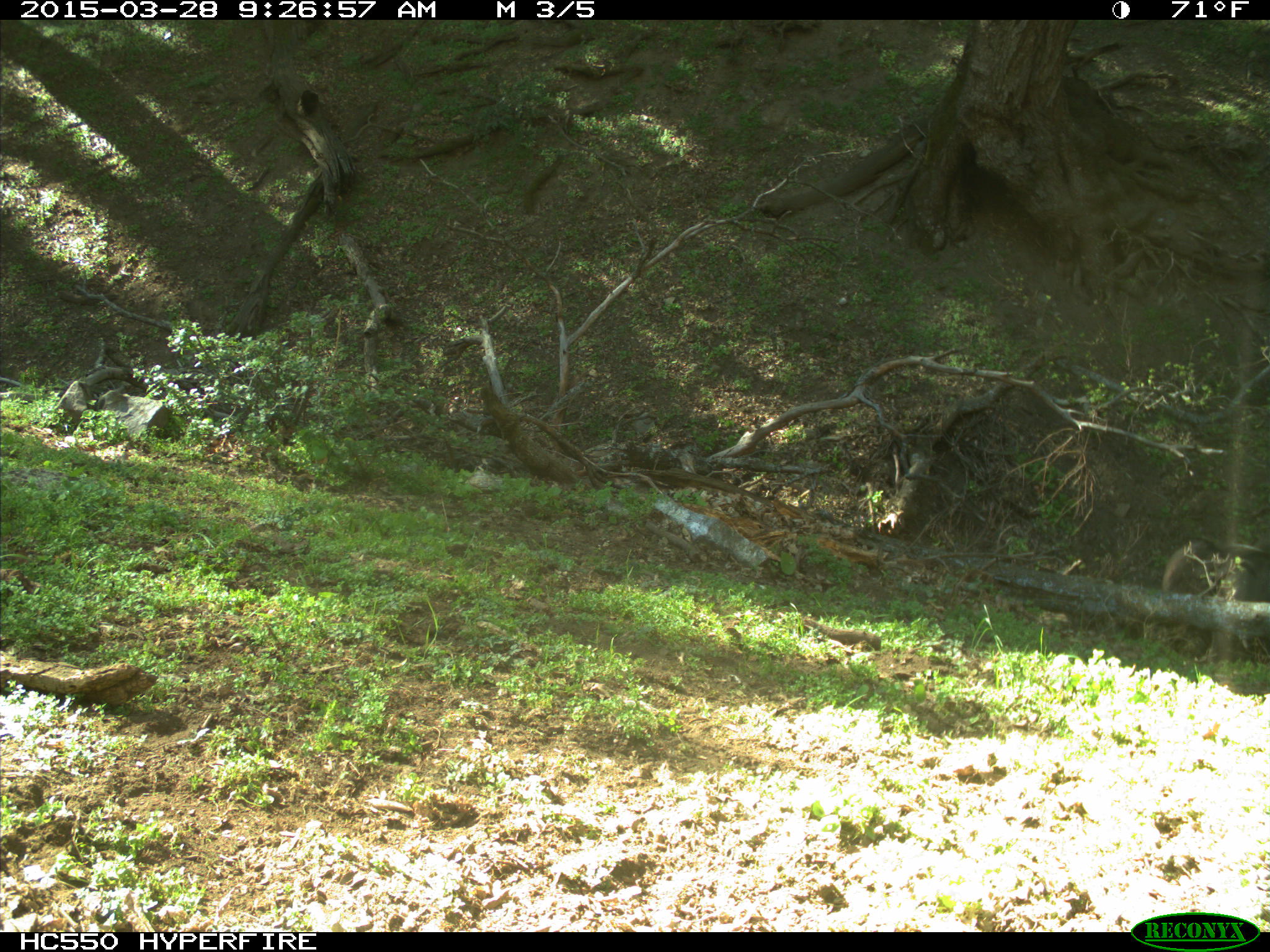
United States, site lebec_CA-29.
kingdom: Animalia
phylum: Chordata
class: Mammalia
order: Artiodactyla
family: Bovidae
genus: Bos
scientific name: Bos taurus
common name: domestic cow